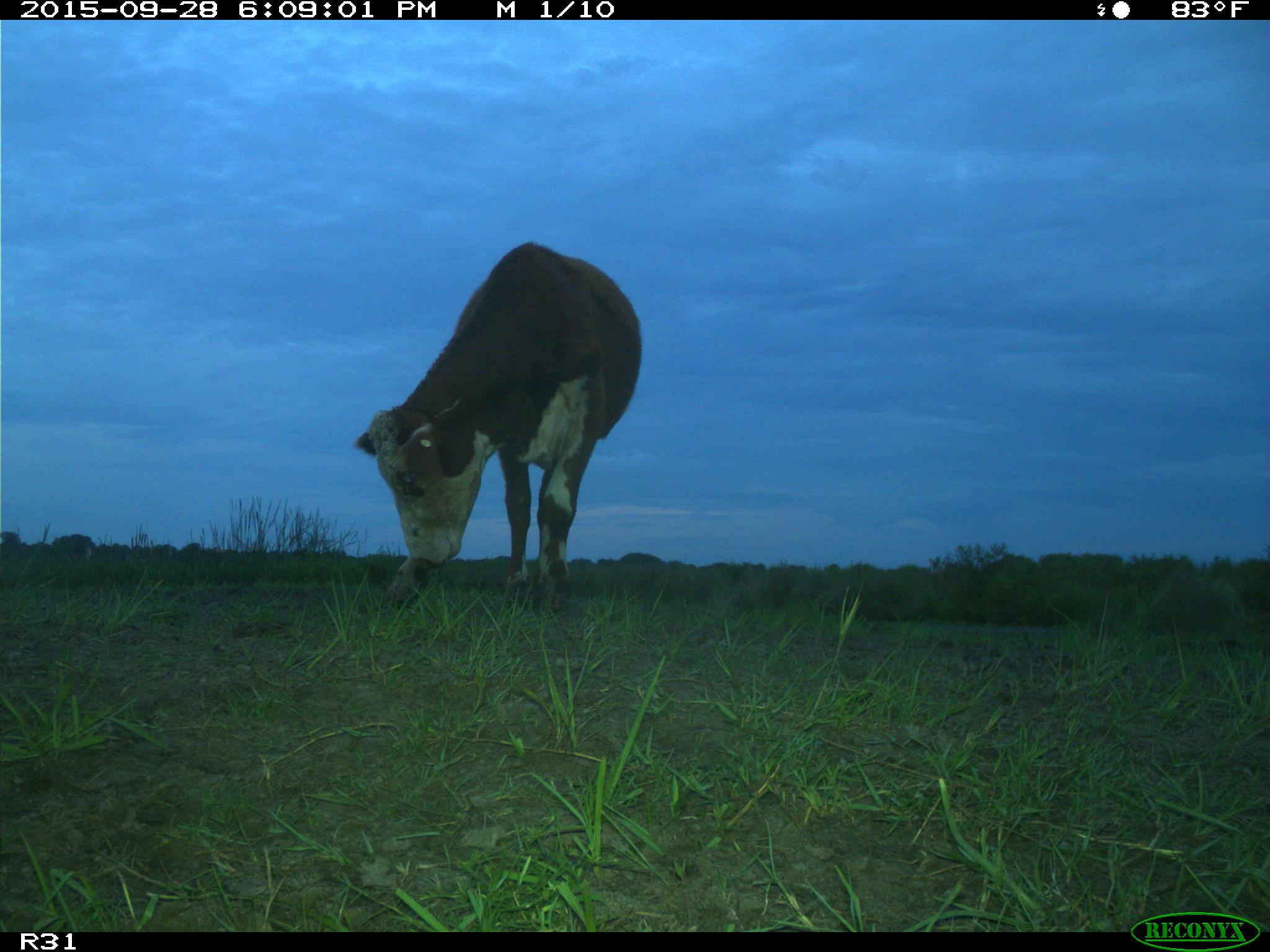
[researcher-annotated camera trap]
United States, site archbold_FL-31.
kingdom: Animalia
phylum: Chordata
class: Mammalia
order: Artiodactyla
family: Bovidae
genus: Bos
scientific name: Bos taurus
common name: domestic cow